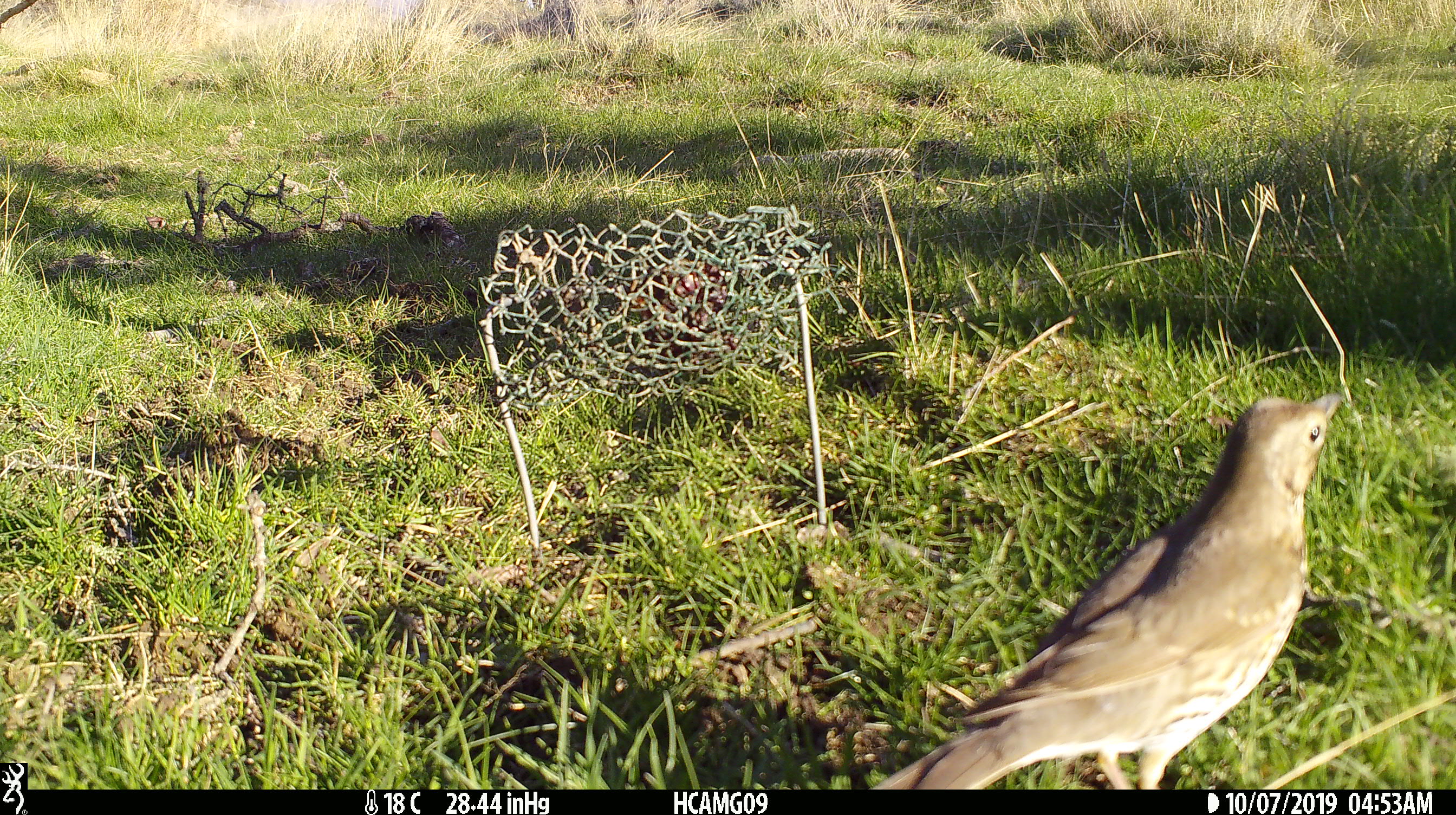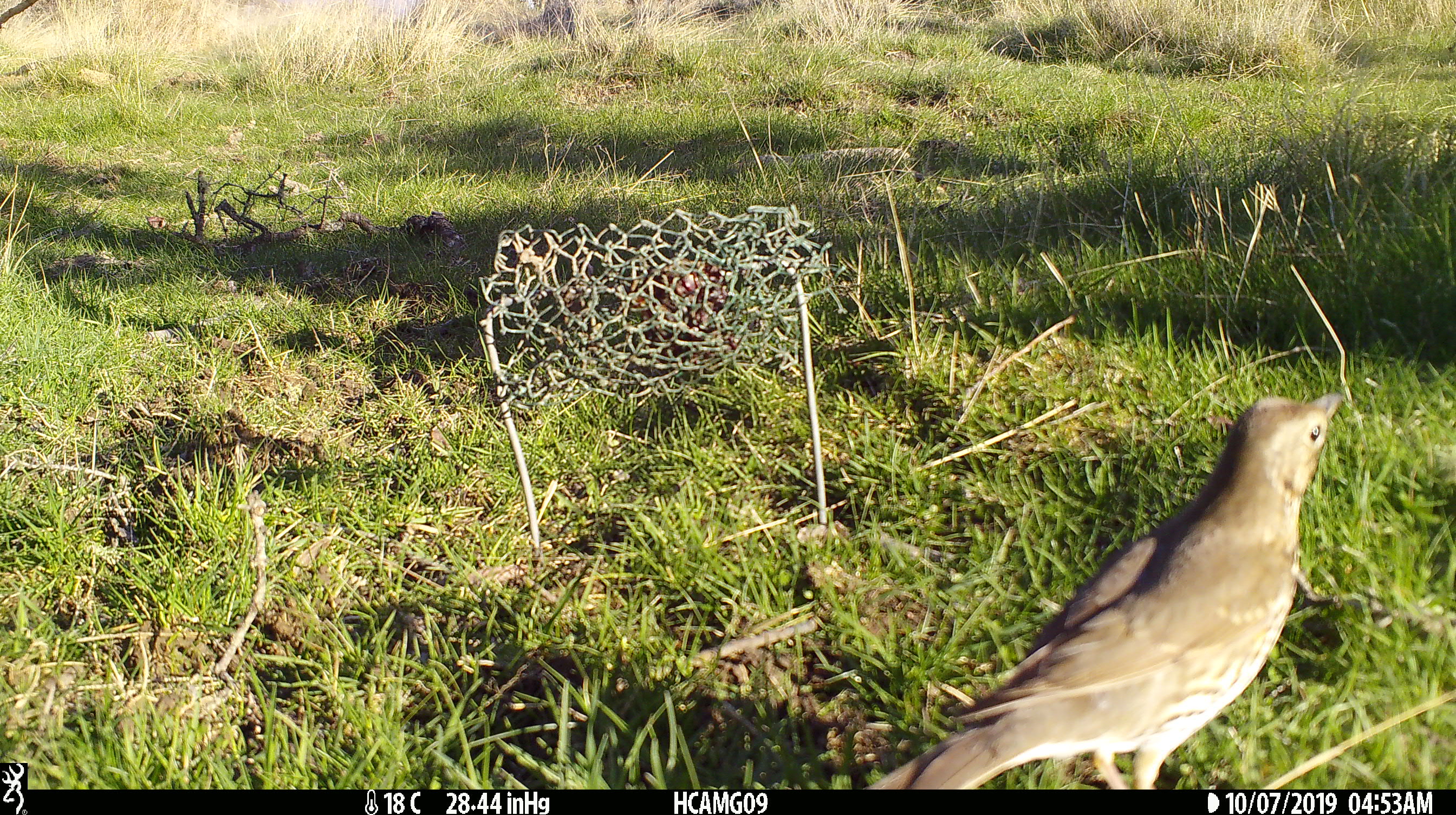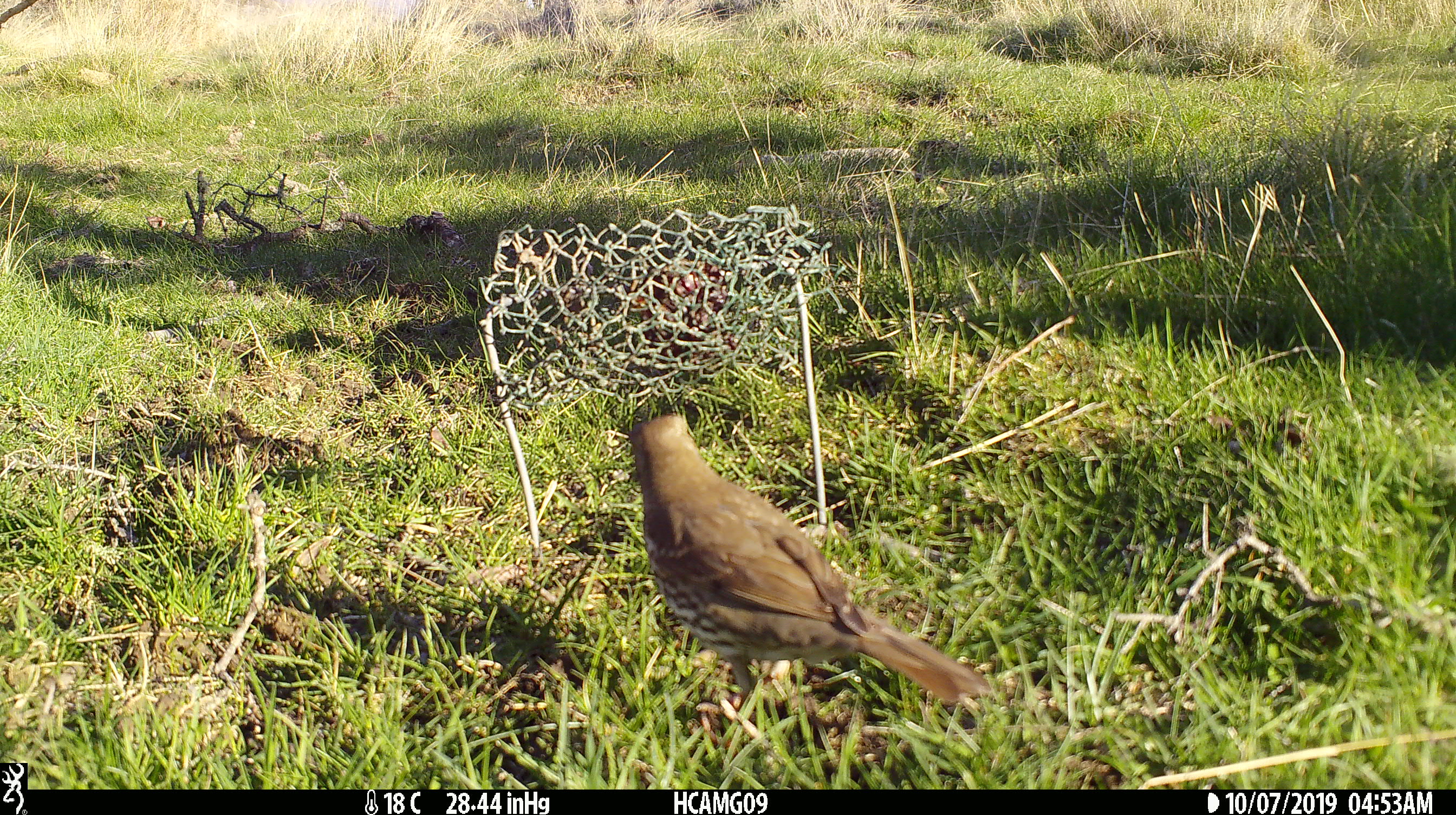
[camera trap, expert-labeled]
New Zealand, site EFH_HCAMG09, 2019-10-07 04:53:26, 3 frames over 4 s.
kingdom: Animalia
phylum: Chordata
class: Aves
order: Passeriformes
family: Turdidae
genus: Turdus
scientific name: Turdus philomelos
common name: song thrush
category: thrush